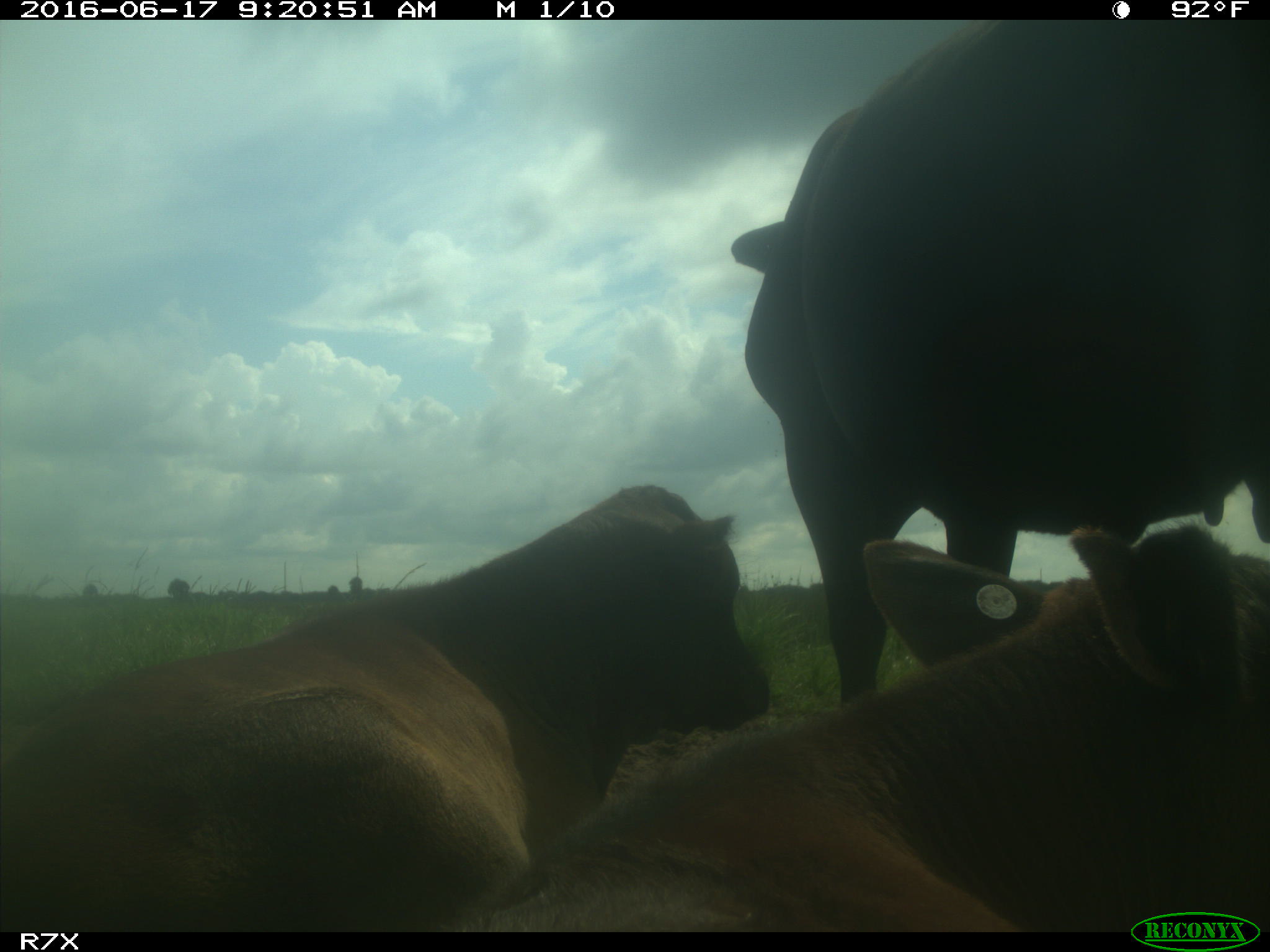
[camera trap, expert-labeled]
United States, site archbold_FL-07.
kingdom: Animalia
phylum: Chordata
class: Mammalia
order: Artiodactyla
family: Bovidae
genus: Bos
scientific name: Bos taurus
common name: domestic cow